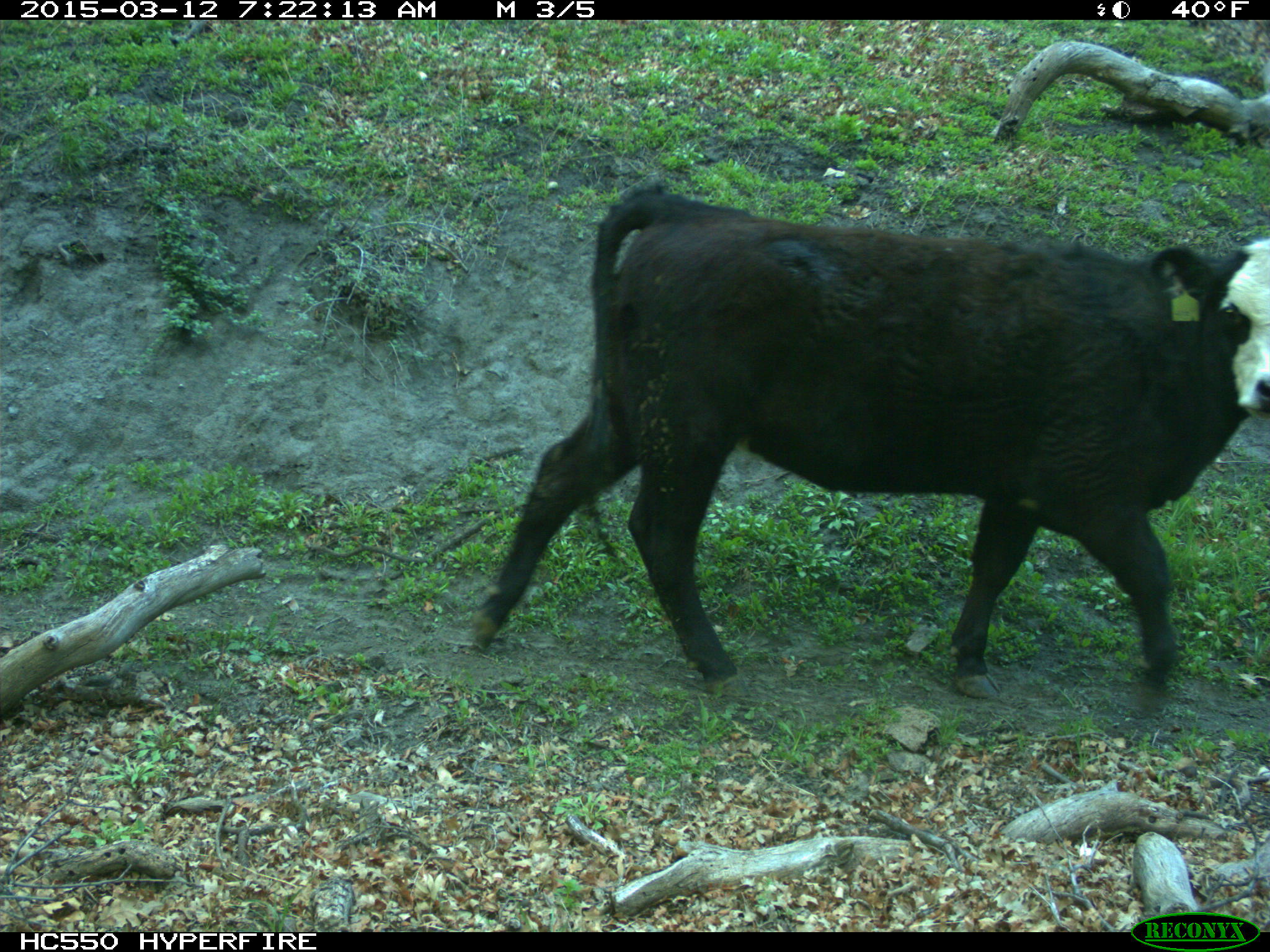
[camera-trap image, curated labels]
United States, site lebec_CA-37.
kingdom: Animalia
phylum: Chordata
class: Mammalia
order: Artiodactyla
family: Bovidae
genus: Bos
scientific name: Bos taurus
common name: domestic cow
Bos taurus (domestic cow).